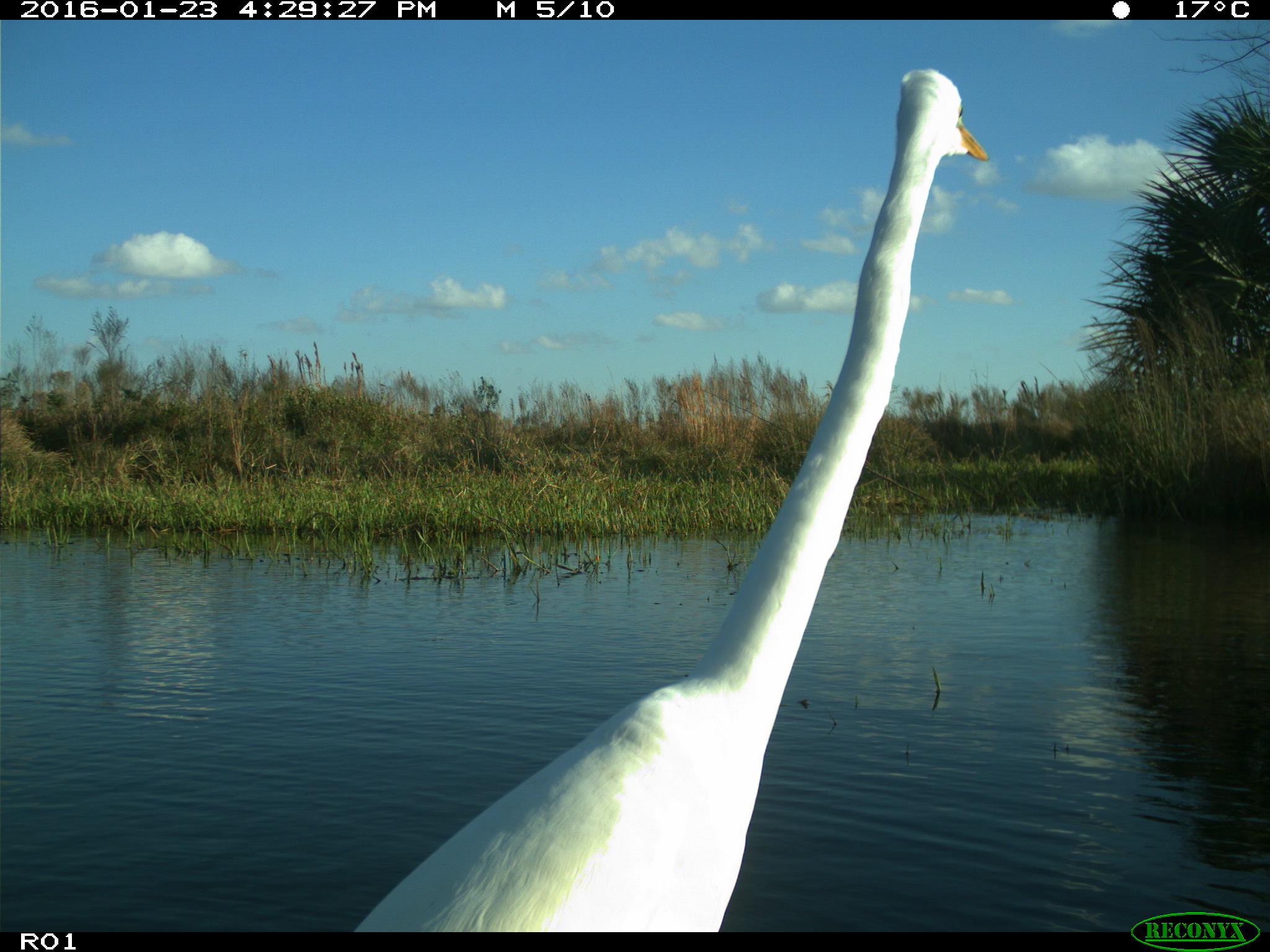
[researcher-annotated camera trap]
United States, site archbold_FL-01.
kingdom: Animalia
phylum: Chordata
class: Aves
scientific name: Aves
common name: birds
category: unidentified bird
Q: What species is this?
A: Unidentified bird (birds) (Aves).